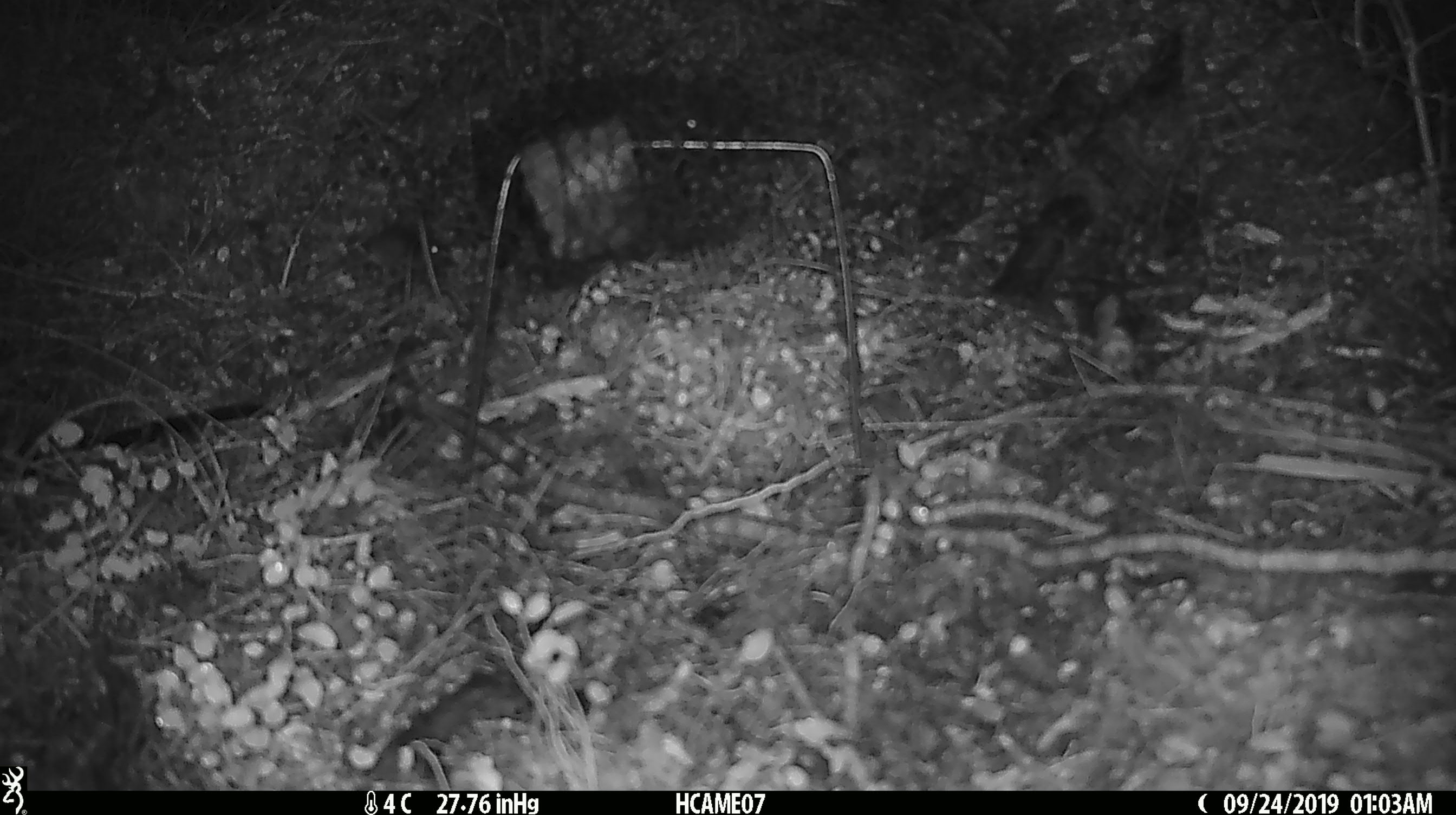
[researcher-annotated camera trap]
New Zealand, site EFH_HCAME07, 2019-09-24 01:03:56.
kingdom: Animalia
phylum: Chordata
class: Mammalia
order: Rodentia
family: Muridae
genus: Mus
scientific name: Mus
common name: mouse